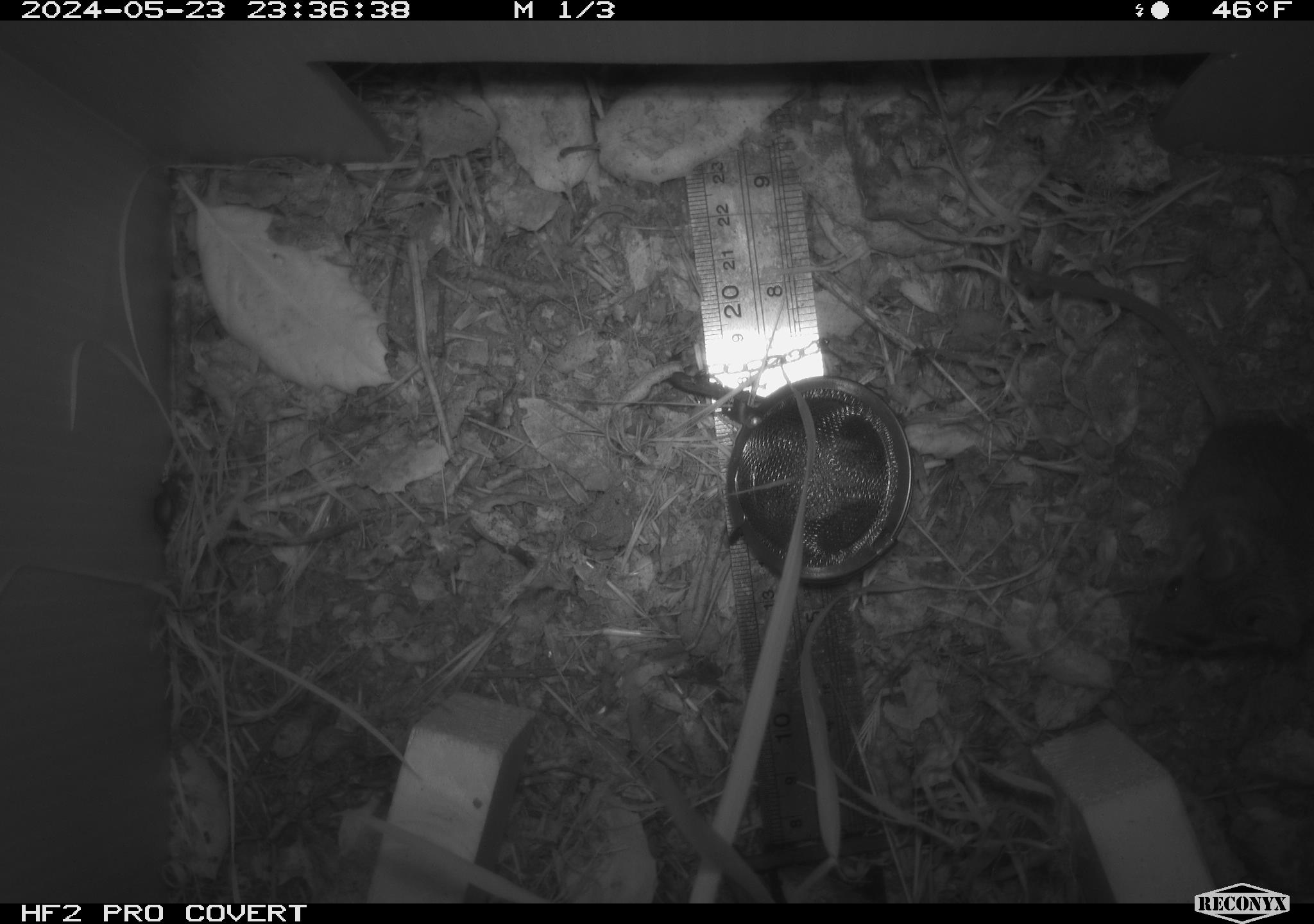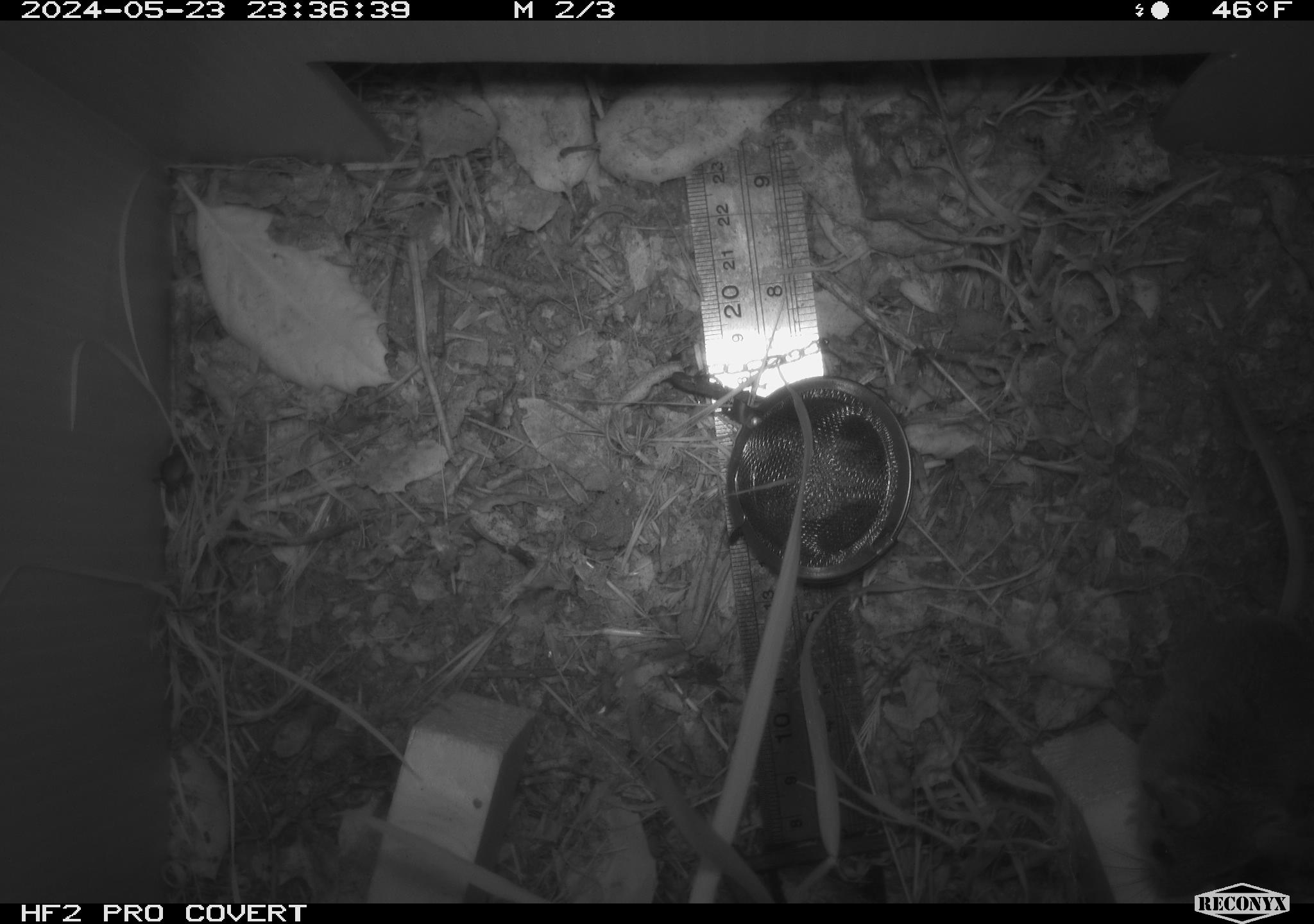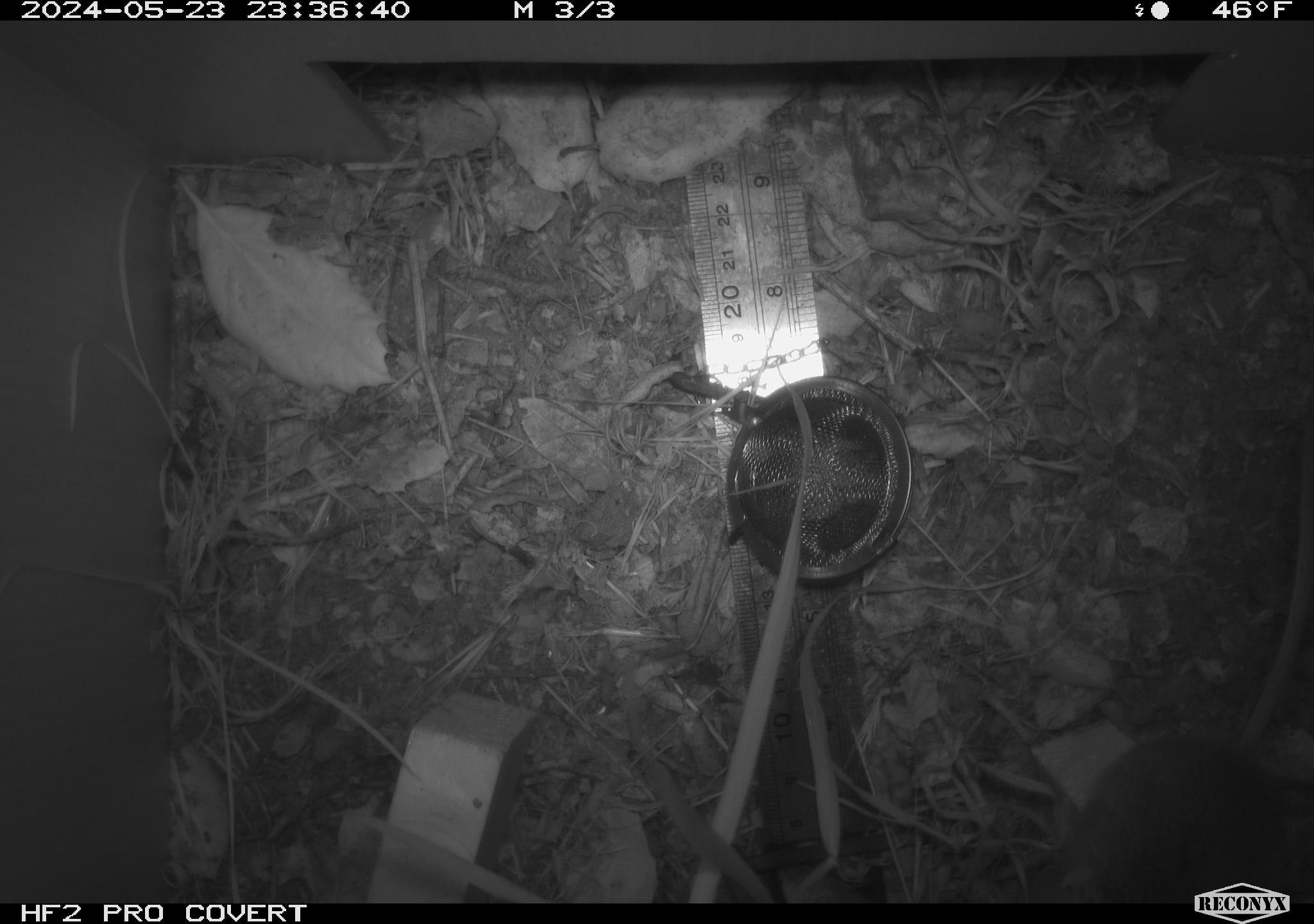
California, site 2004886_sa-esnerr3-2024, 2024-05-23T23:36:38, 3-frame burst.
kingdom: Animalia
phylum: Chordata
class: Mammalia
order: Rodentia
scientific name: Rodentia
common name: rodent